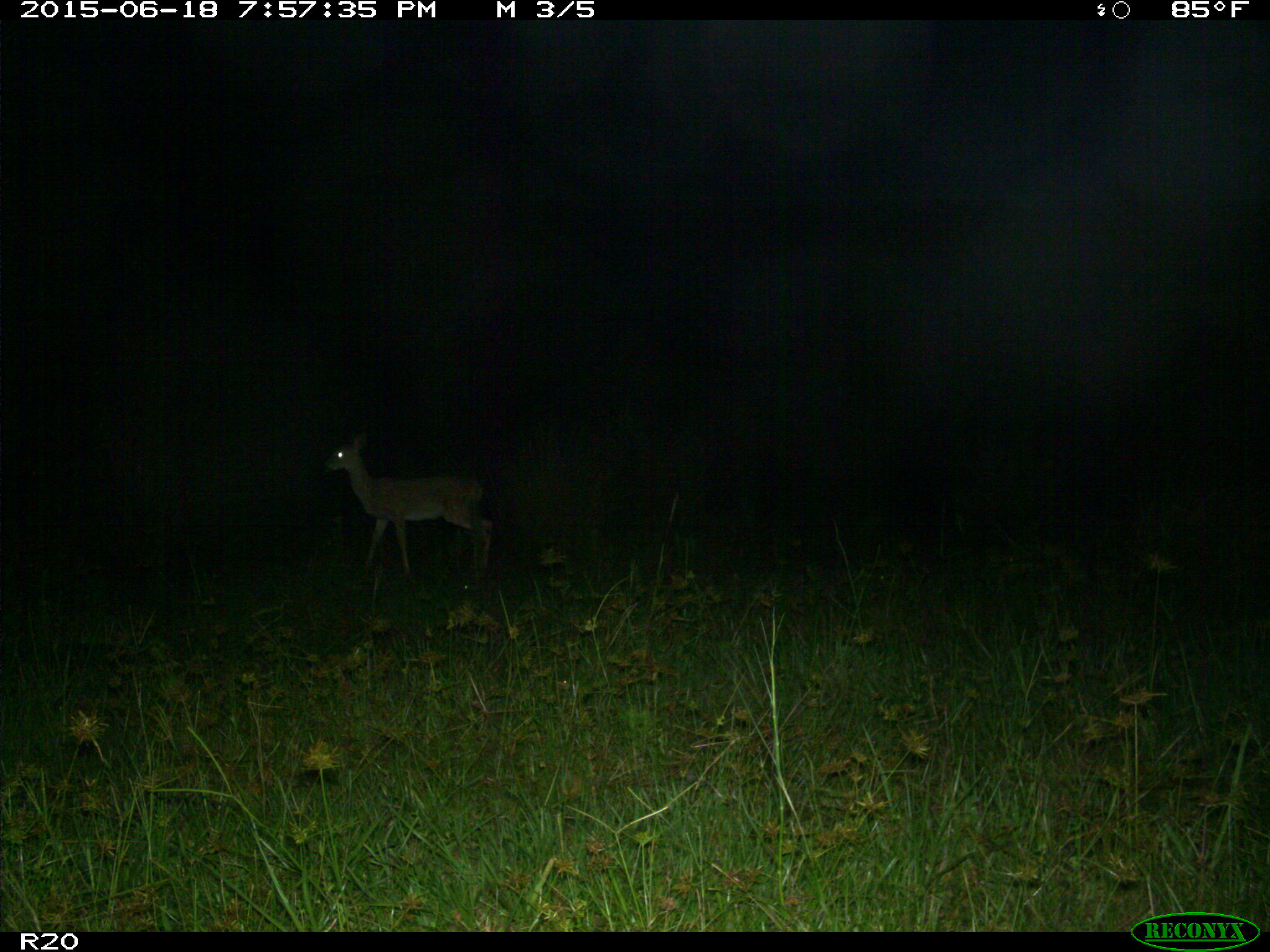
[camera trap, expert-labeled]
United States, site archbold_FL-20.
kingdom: Animalia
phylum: Chordata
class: Mammalia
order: Artiodactyla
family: Cervidae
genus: Odocoileus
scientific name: Odocoileus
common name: deer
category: unidentified deer